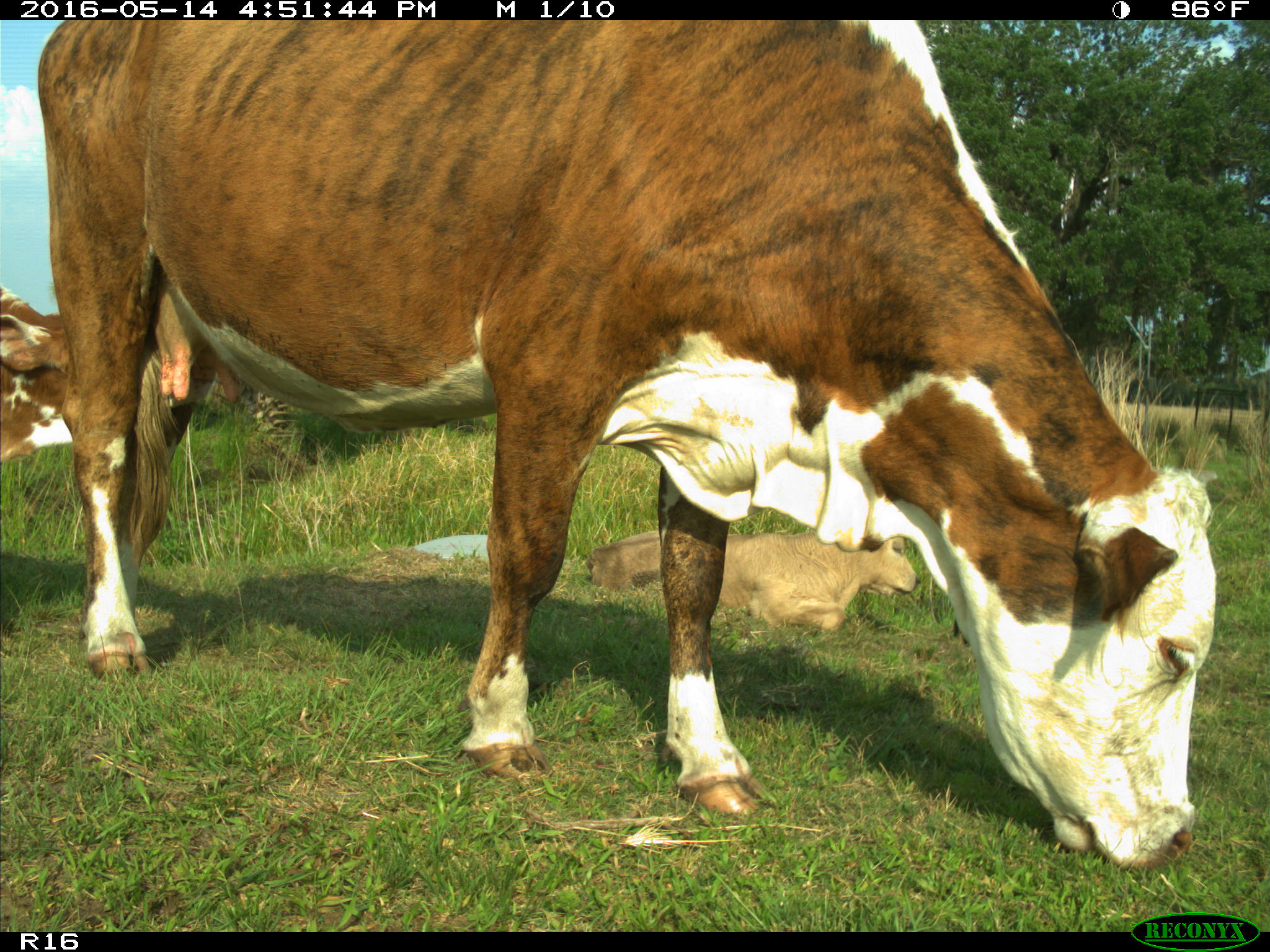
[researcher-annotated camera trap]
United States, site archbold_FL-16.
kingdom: Animalia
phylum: Chordata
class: Mammalia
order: Artiodactyla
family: Bovidae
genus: Bos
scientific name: Bos taurus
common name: domestic cow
Bos taurus (domestic cow).